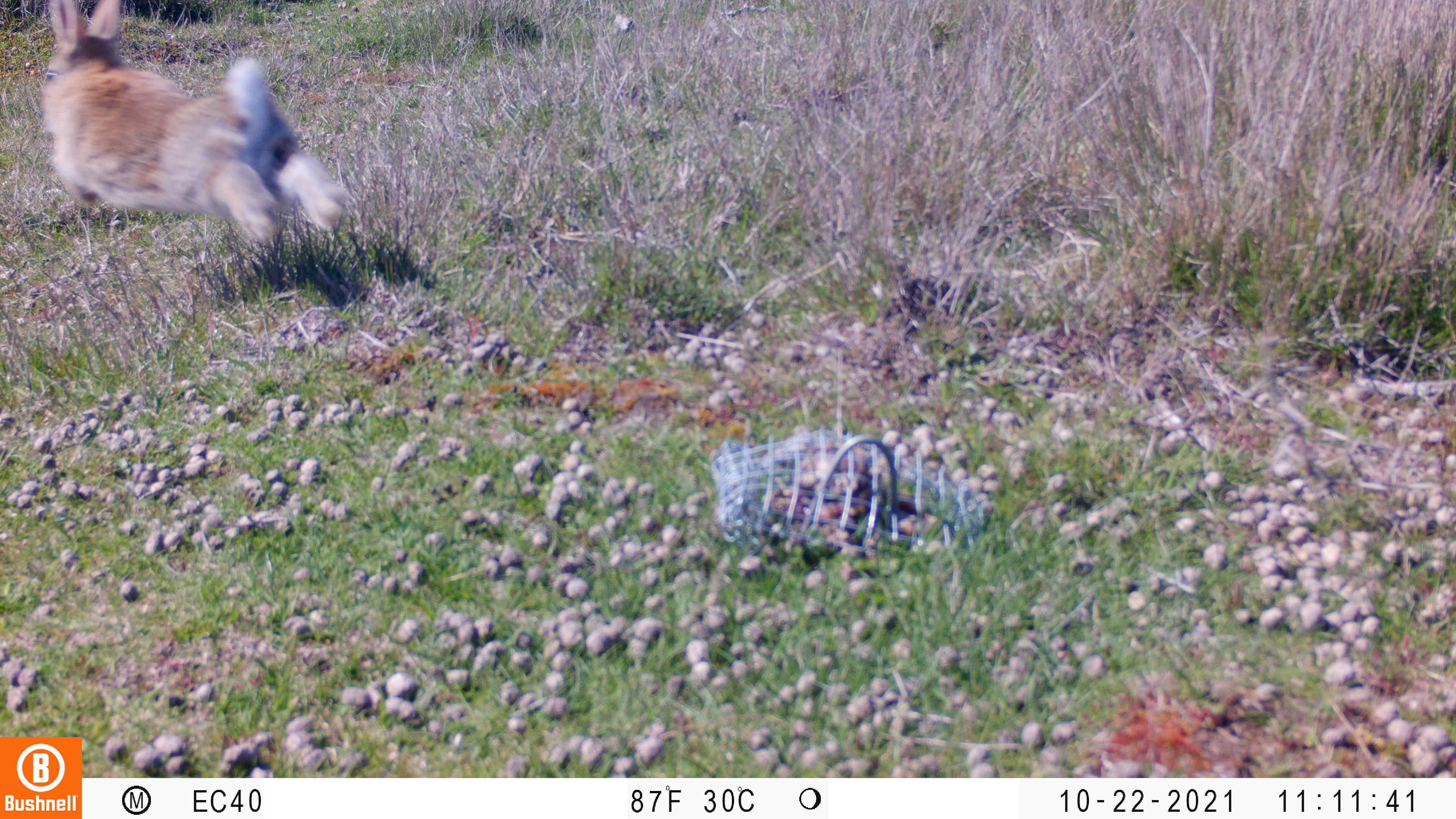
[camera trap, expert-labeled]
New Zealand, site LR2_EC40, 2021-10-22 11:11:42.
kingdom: Animalia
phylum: Chordata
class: Mammalia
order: Lagomorpha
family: Leporidae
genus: Oryctolagus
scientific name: Oryctolagus cuniculus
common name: european rabbit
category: rabbit